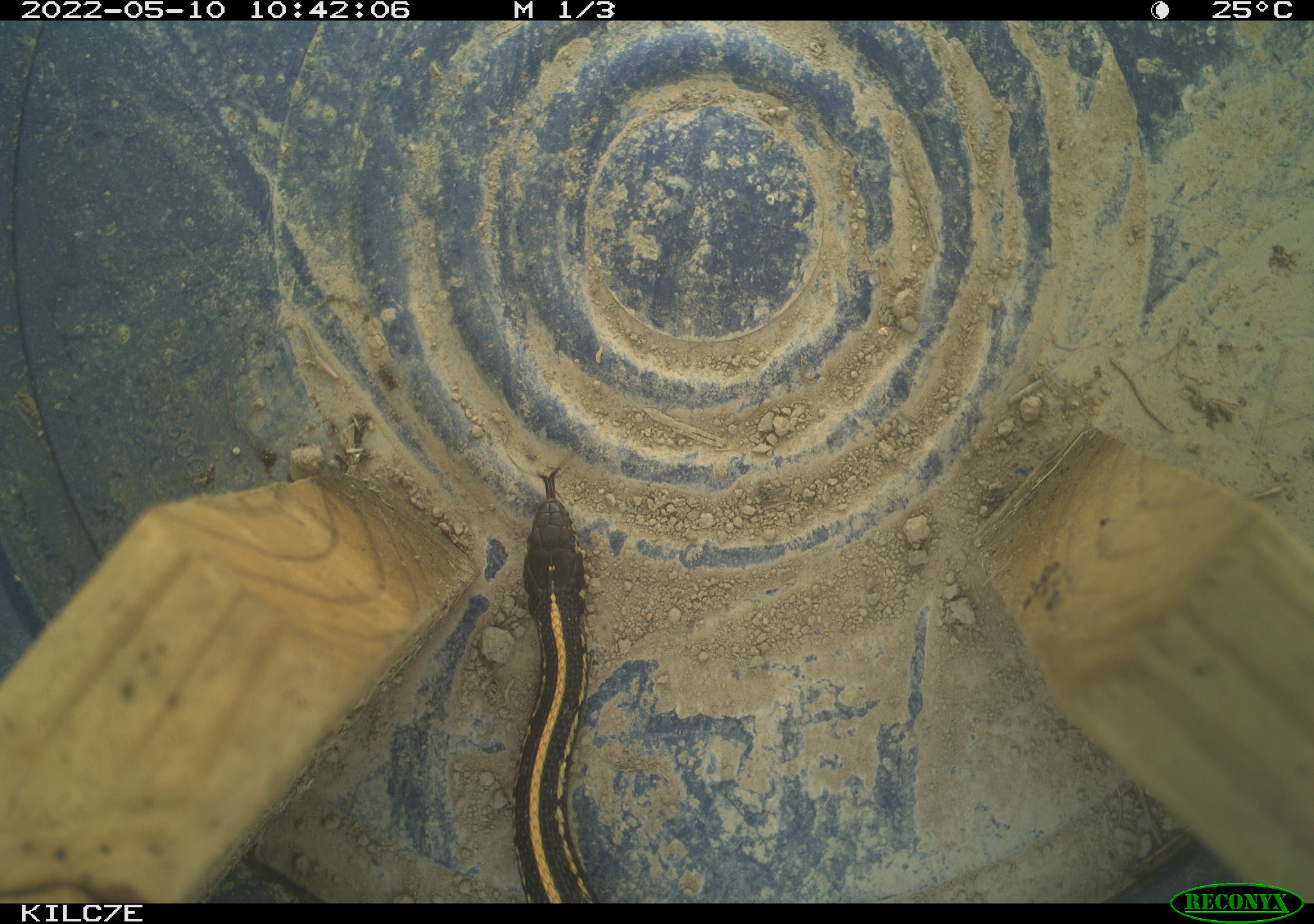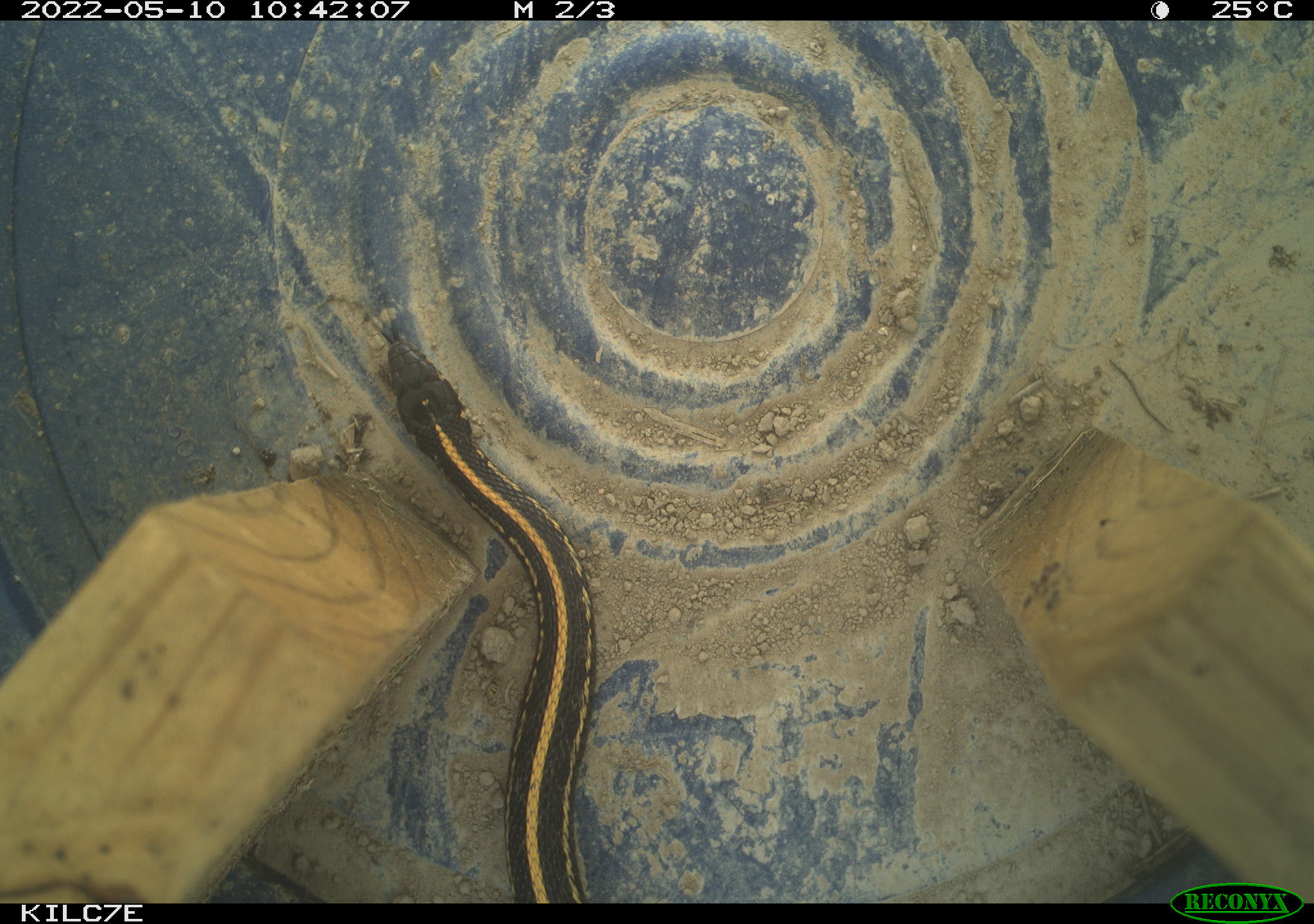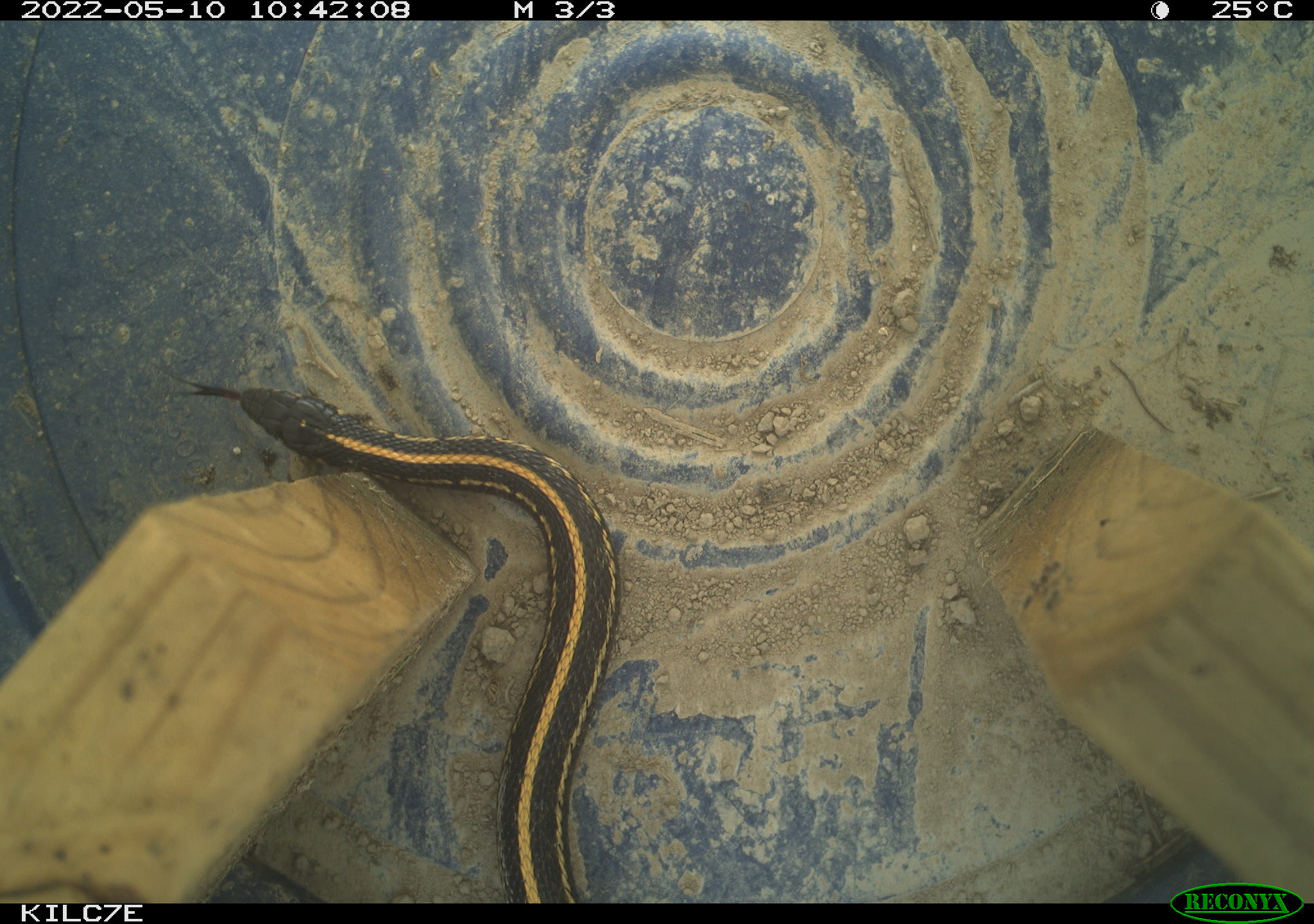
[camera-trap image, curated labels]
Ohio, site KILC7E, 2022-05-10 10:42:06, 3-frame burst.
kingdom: Animalia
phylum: Chordata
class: Reptilia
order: Squamata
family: Colubridae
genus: Thamnophis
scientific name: Thamnophis radix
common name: plains gartersnake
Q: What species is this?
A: Plains gartersnake (Thamnophis radix).